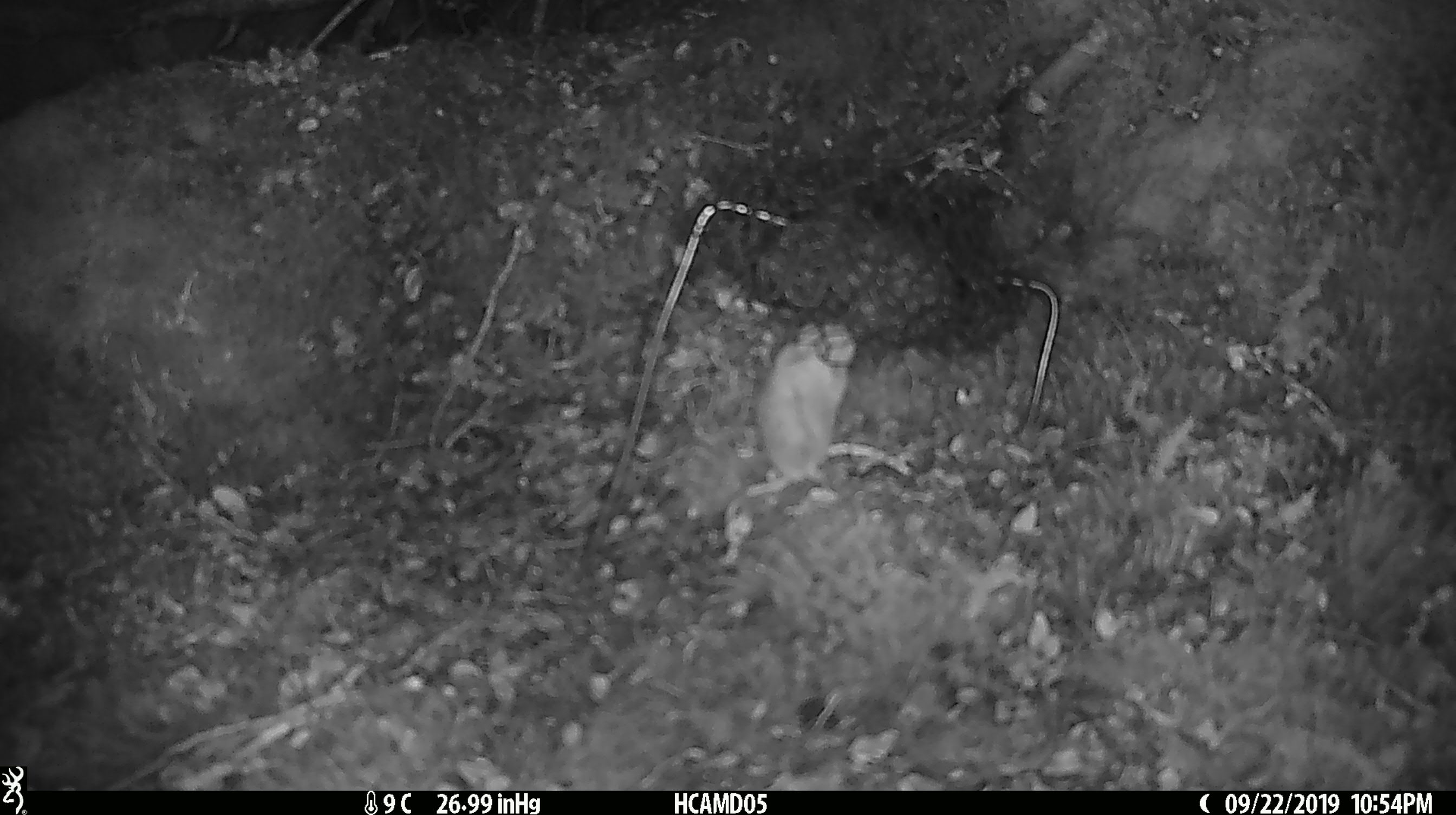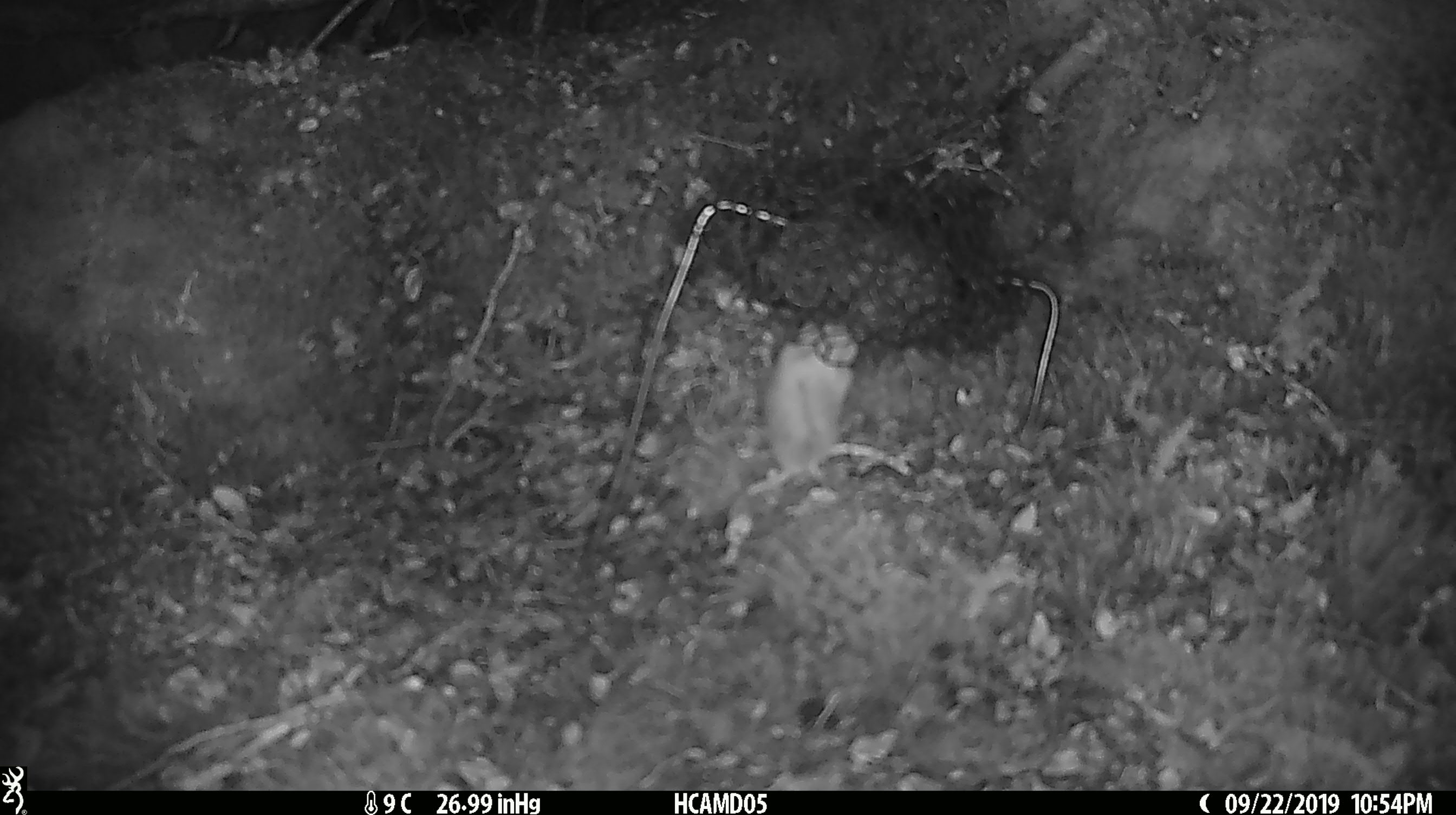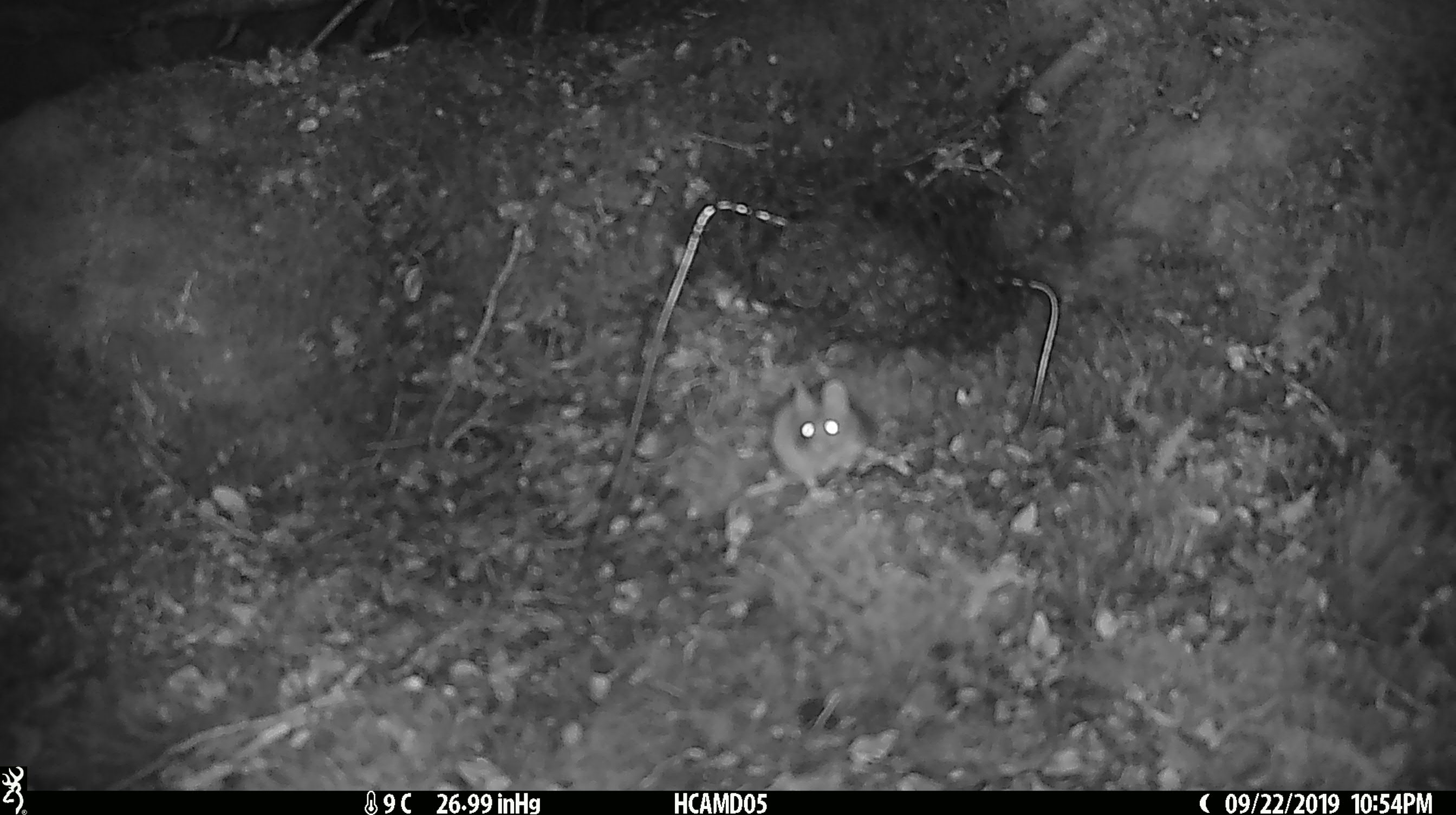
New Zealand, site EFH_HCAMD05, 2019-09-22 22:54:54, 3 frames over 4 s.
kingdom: Animalia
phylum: Chordata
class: Mammalia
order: Rodentia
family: Muridae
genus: Mus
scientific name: Mus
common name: mouse